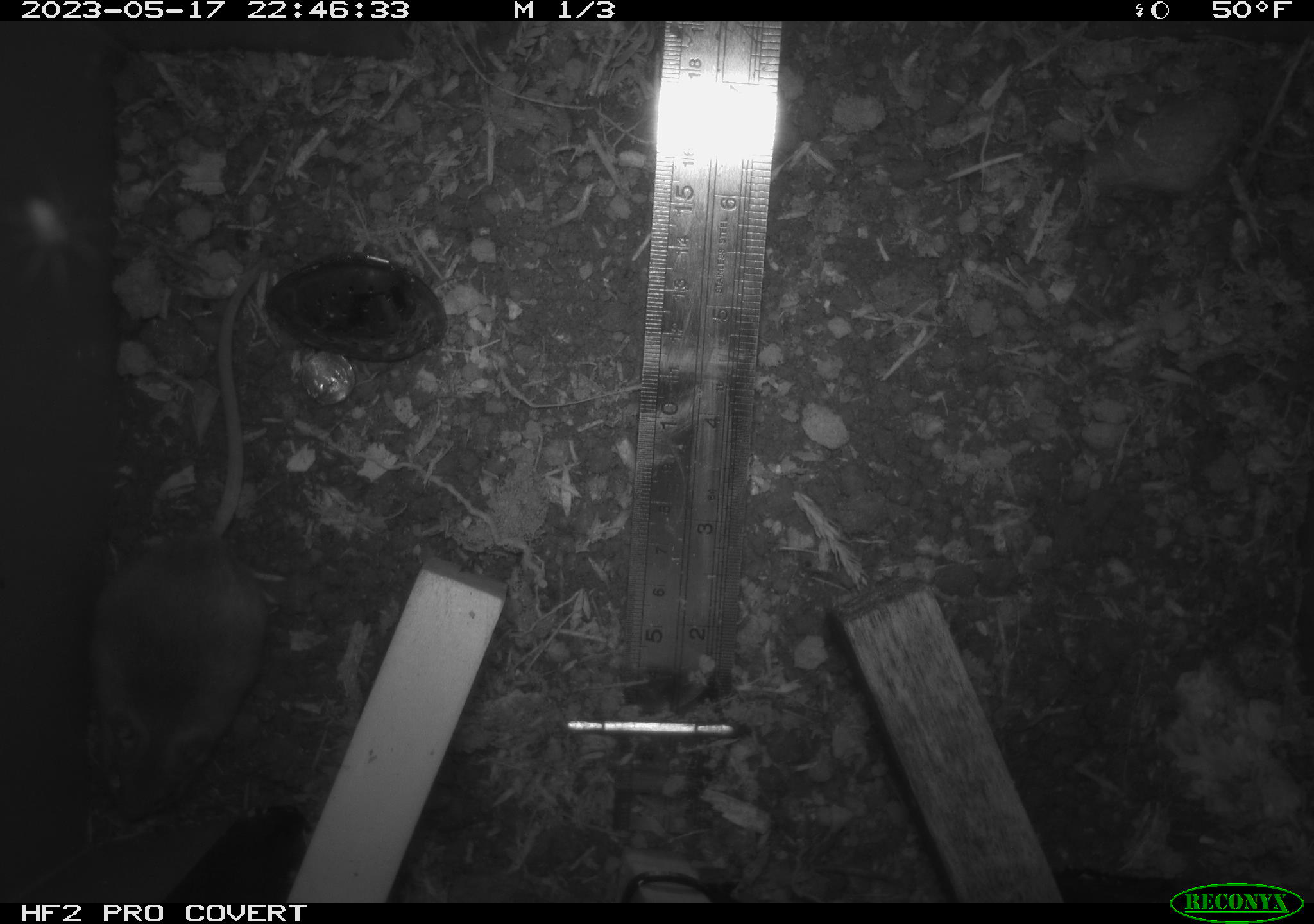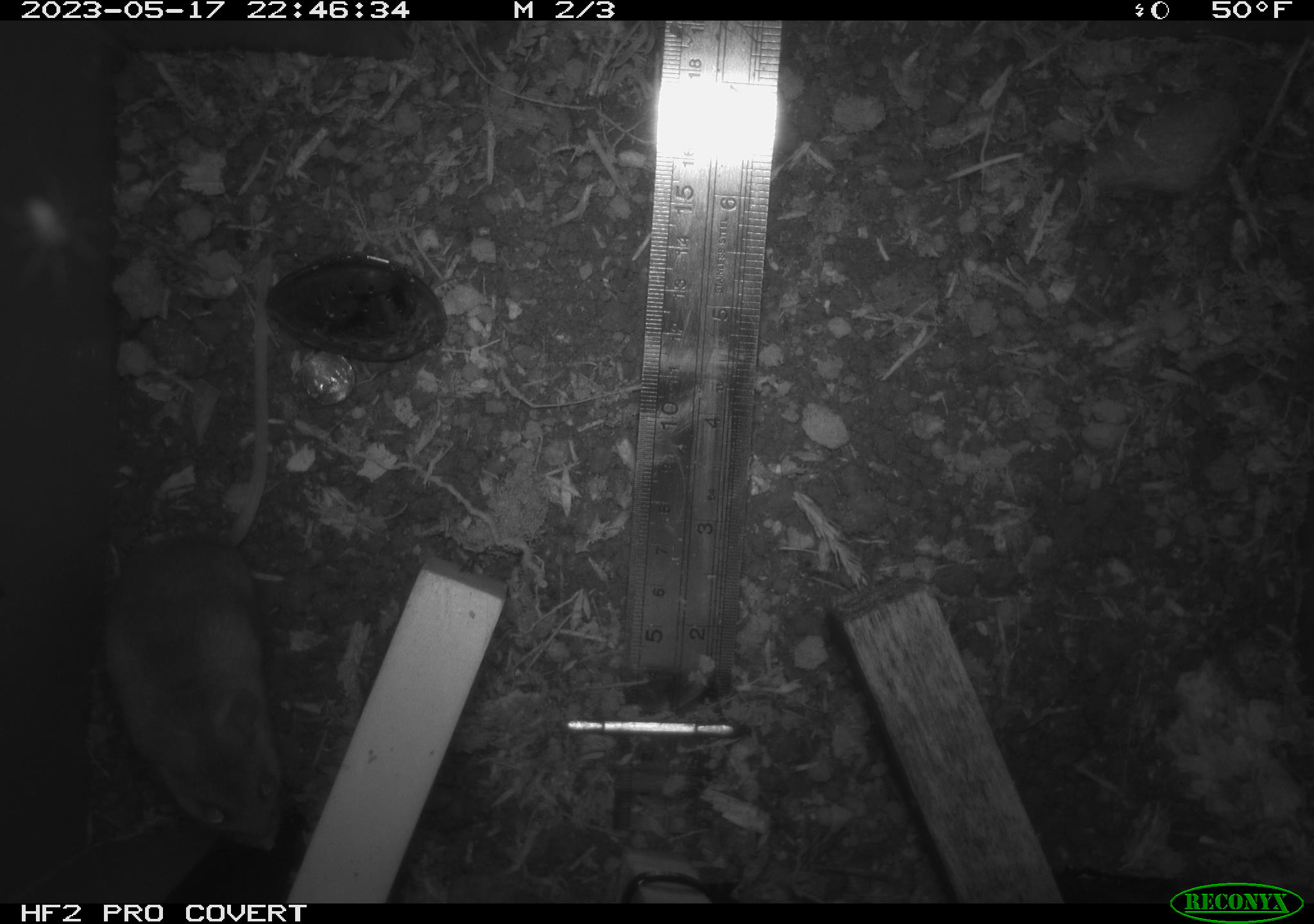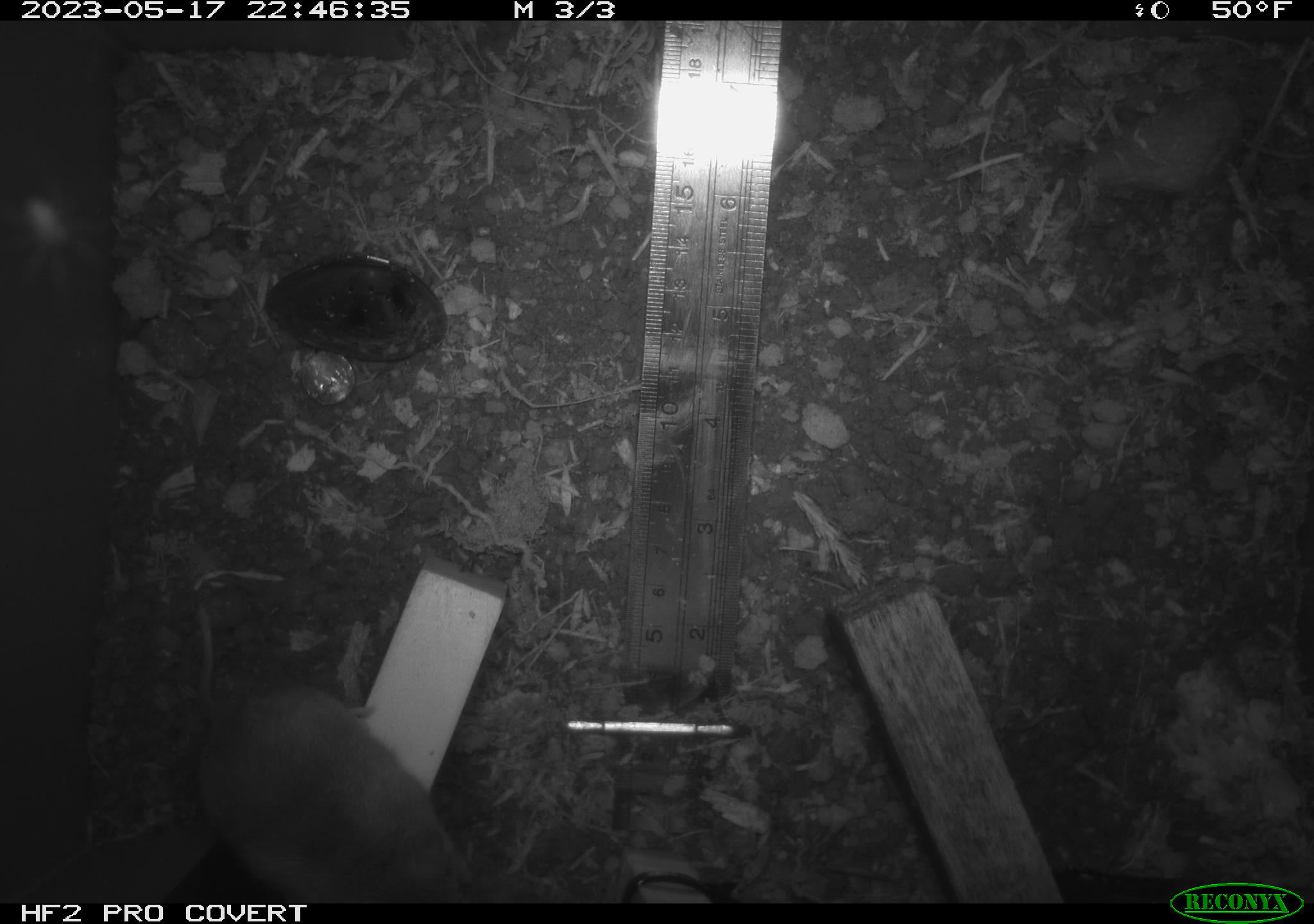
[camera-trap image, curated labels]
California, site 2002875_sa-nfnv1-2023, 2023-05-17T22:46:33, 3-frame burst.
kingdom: Animalia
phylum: Chordata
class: Mammalia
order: Rodentia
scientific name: Rodentia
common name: mouse species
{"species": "mouse species (Rodentia)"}